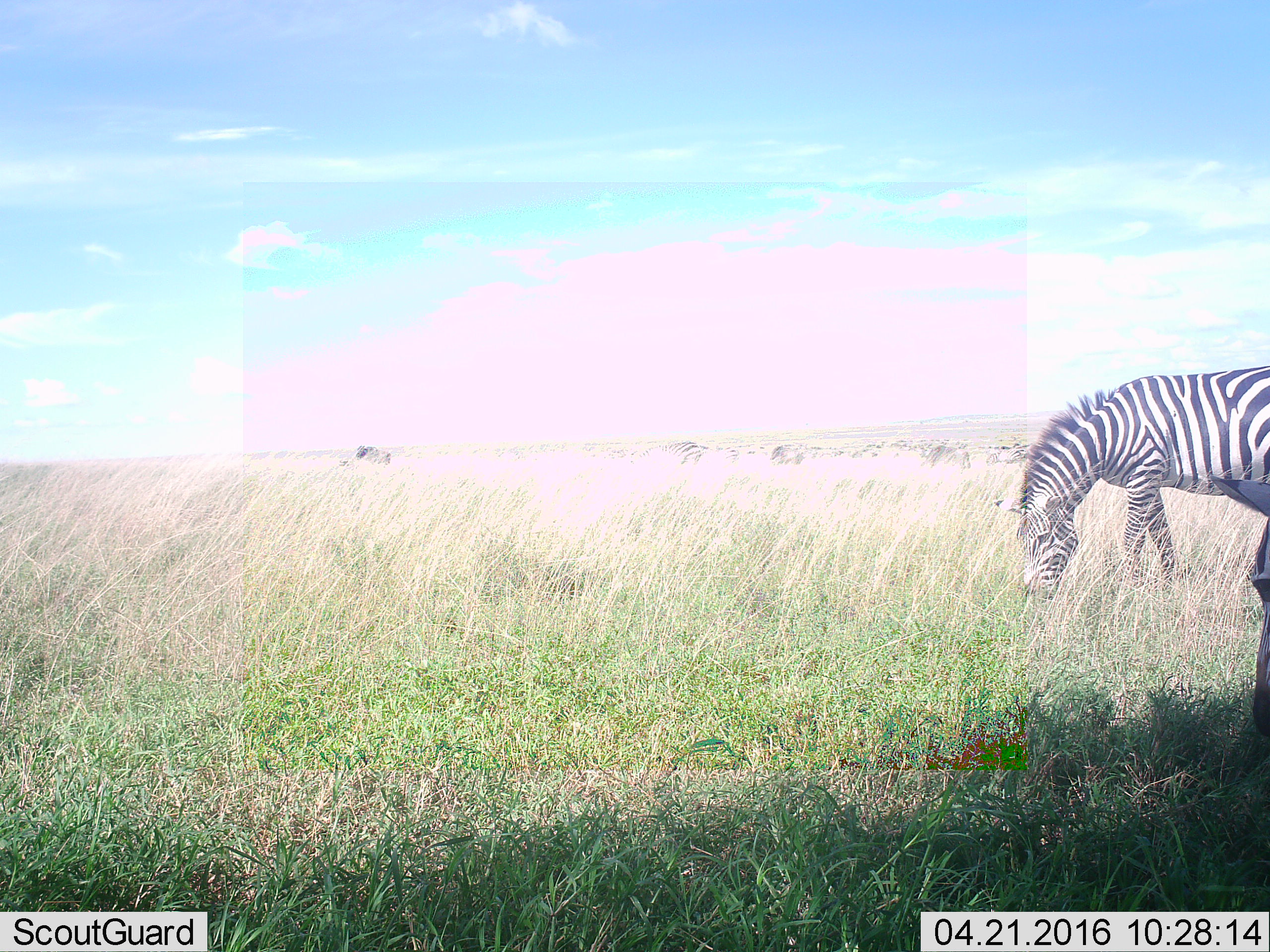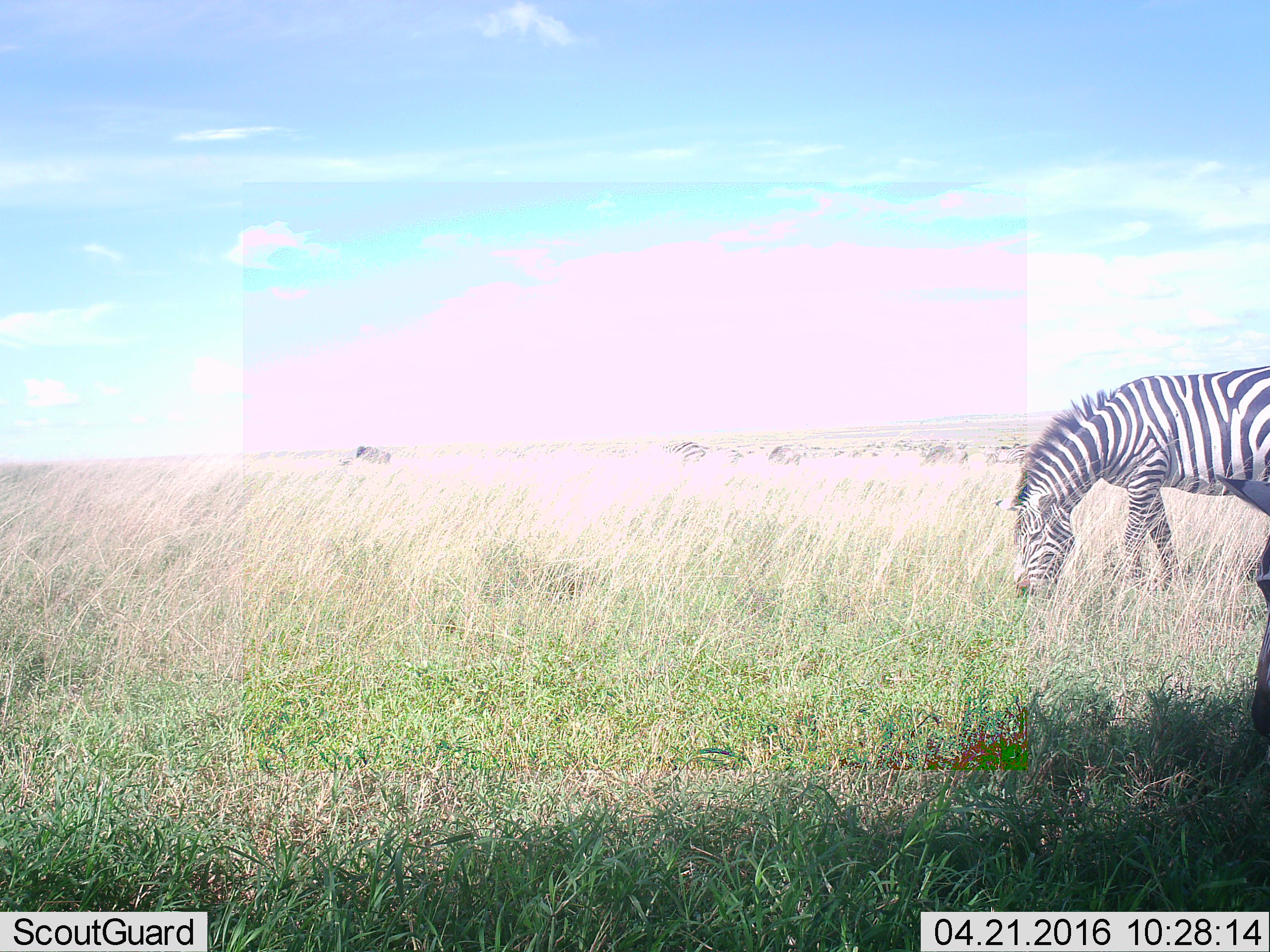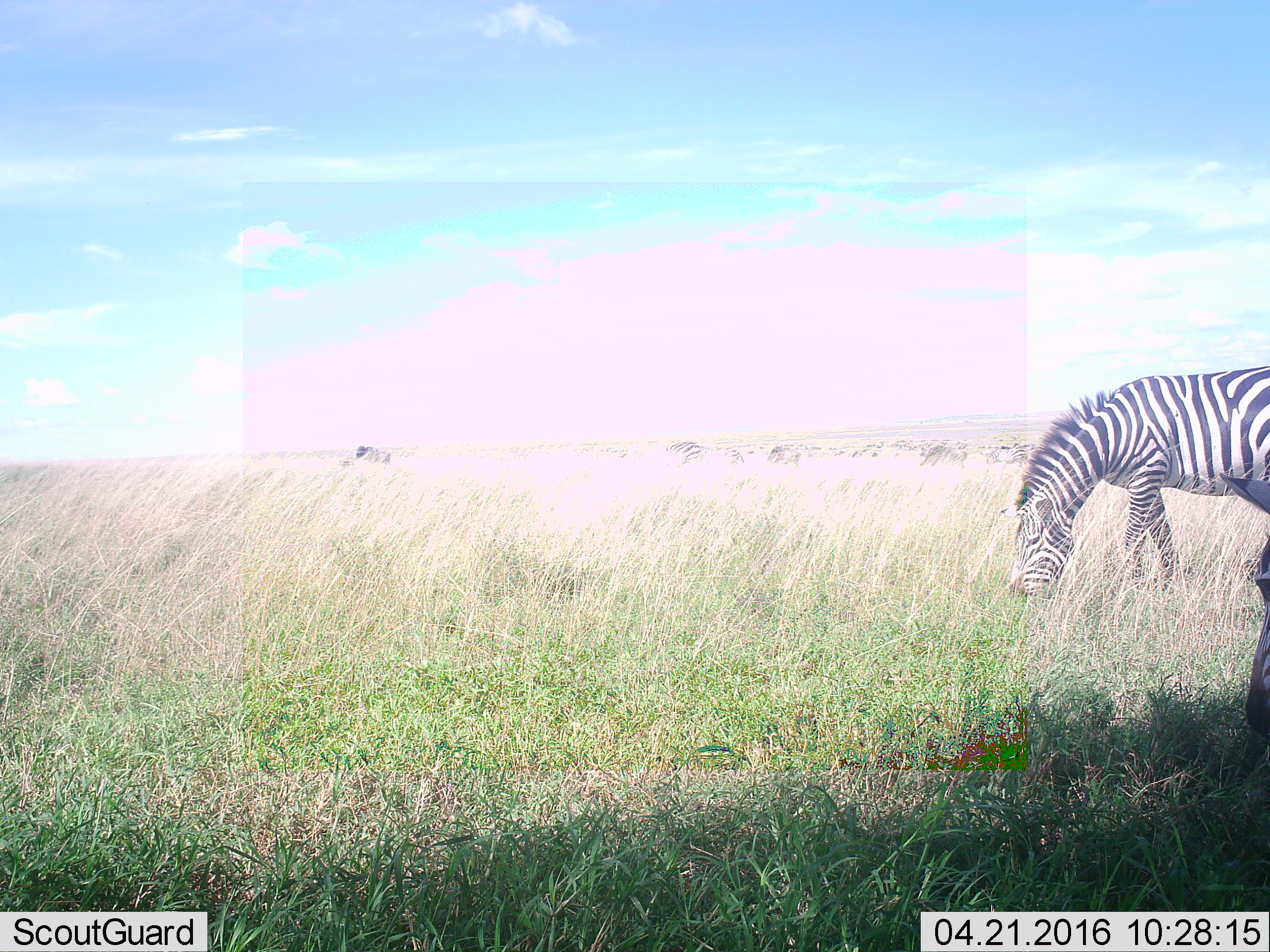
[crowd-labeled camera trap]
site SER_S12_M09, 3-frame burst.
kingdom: Animalia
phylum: Chordata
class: Mammalia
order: Perissodactyla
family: Equidae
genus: Equus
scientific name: Equus quagga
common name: plains zebra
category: zebraplains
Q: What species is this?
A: Zebraplains (plains zebra) (Equus quagga).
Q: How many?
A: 2.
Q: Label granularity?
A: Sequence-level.